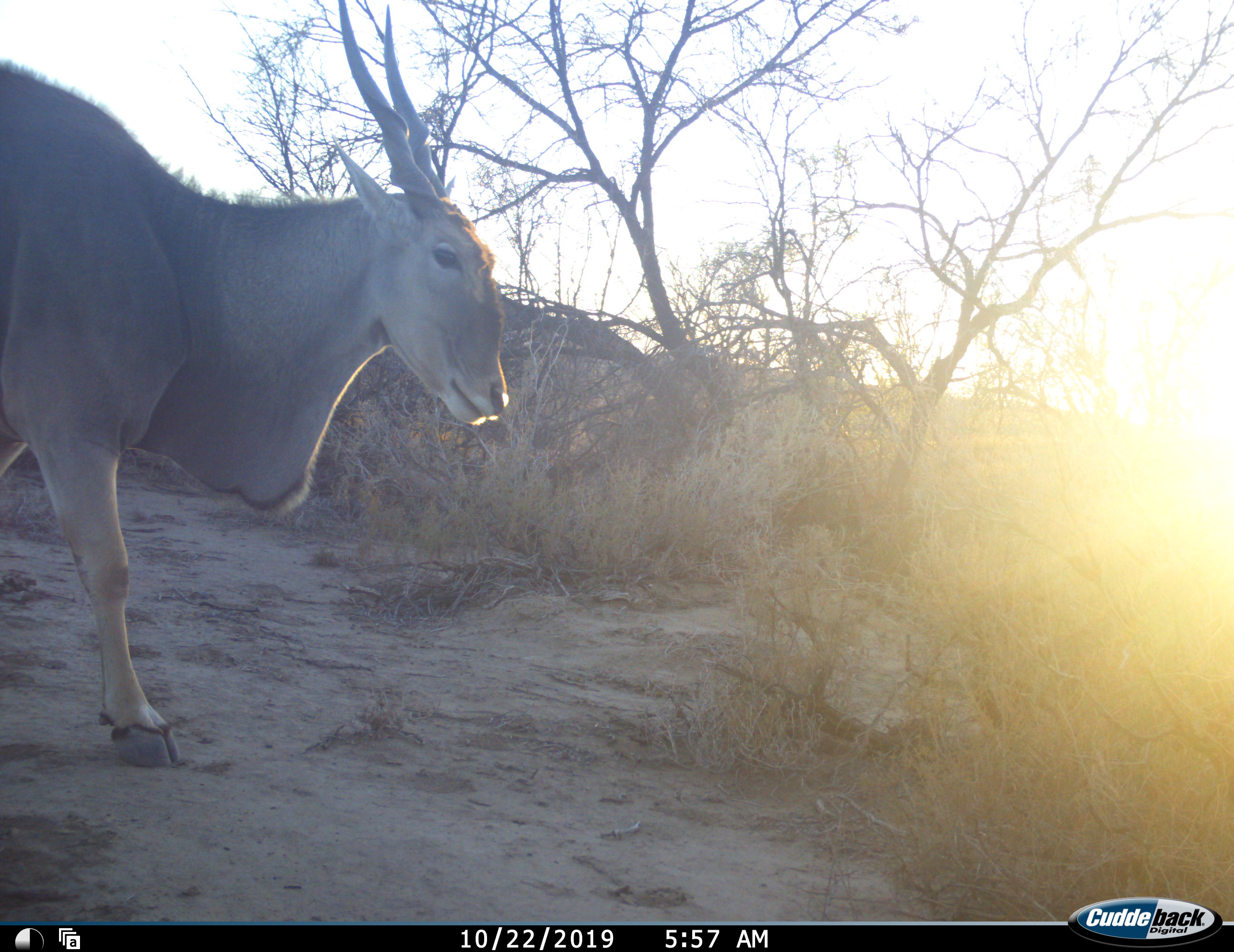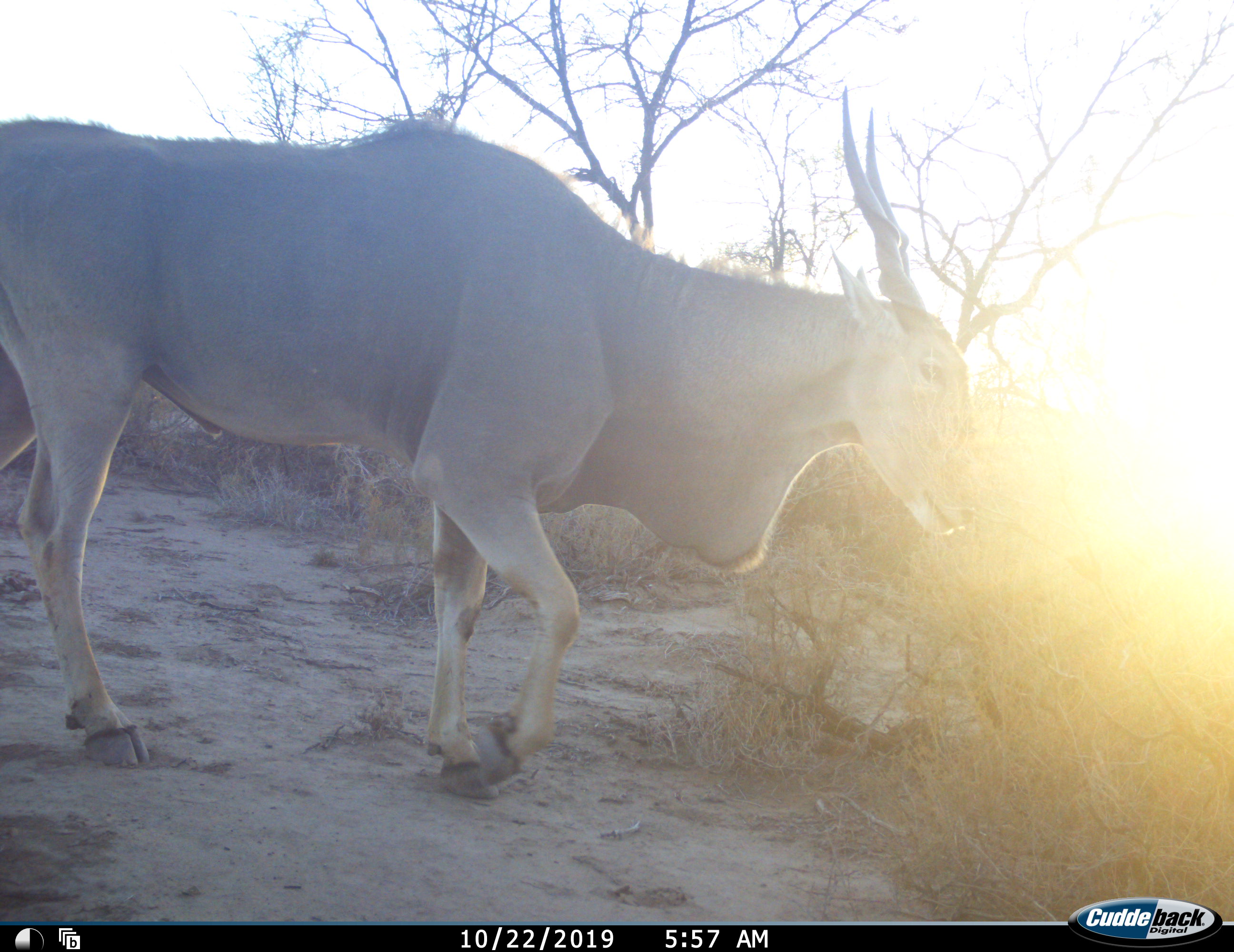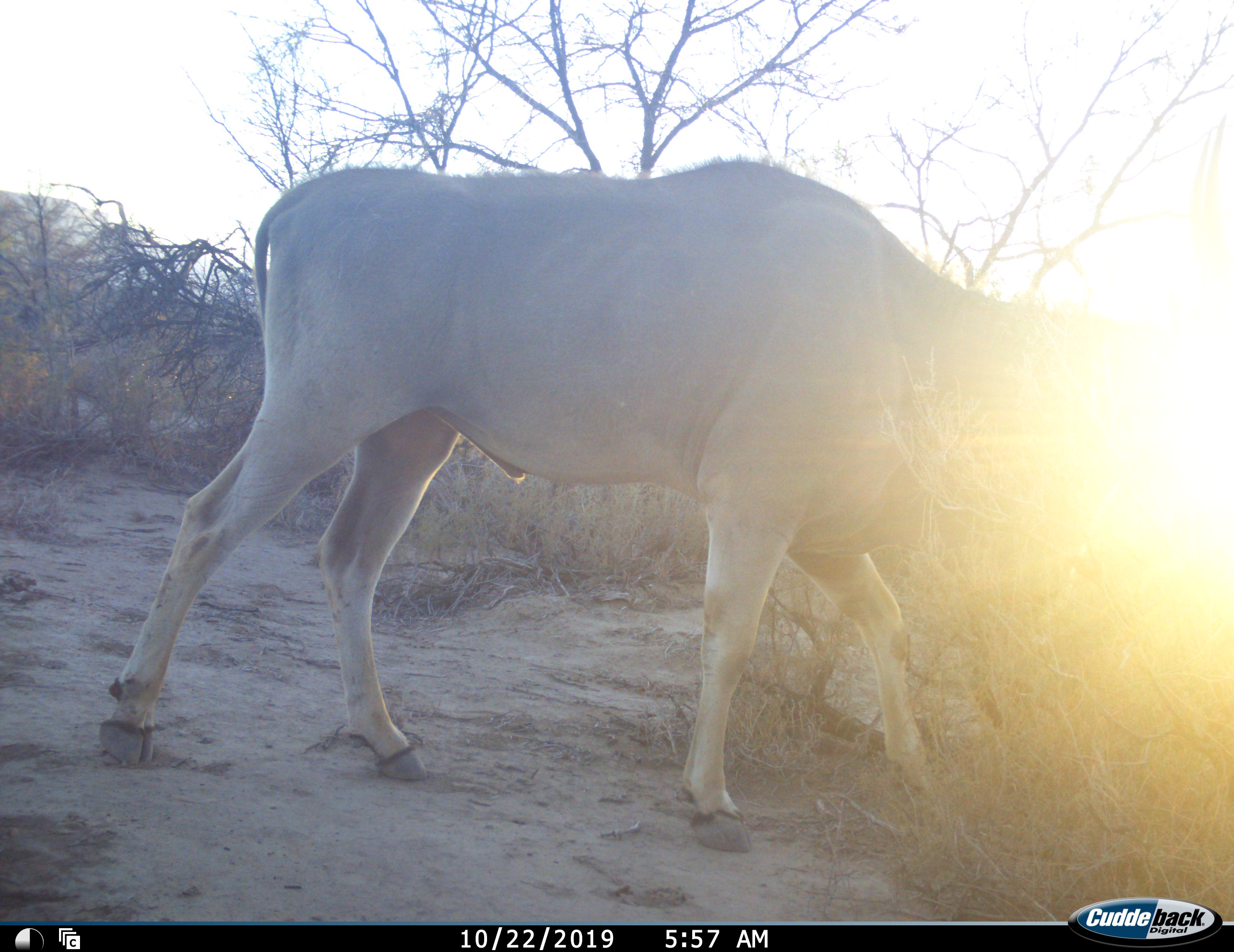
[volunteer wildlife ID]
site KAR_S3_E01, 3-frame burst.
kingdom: Animalia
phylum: Chordata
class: Mammalia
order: Artiodactyla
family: Bovidae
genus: Tragelaphus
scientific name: Tragelaphus oryx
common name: eland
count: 1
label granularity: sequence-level